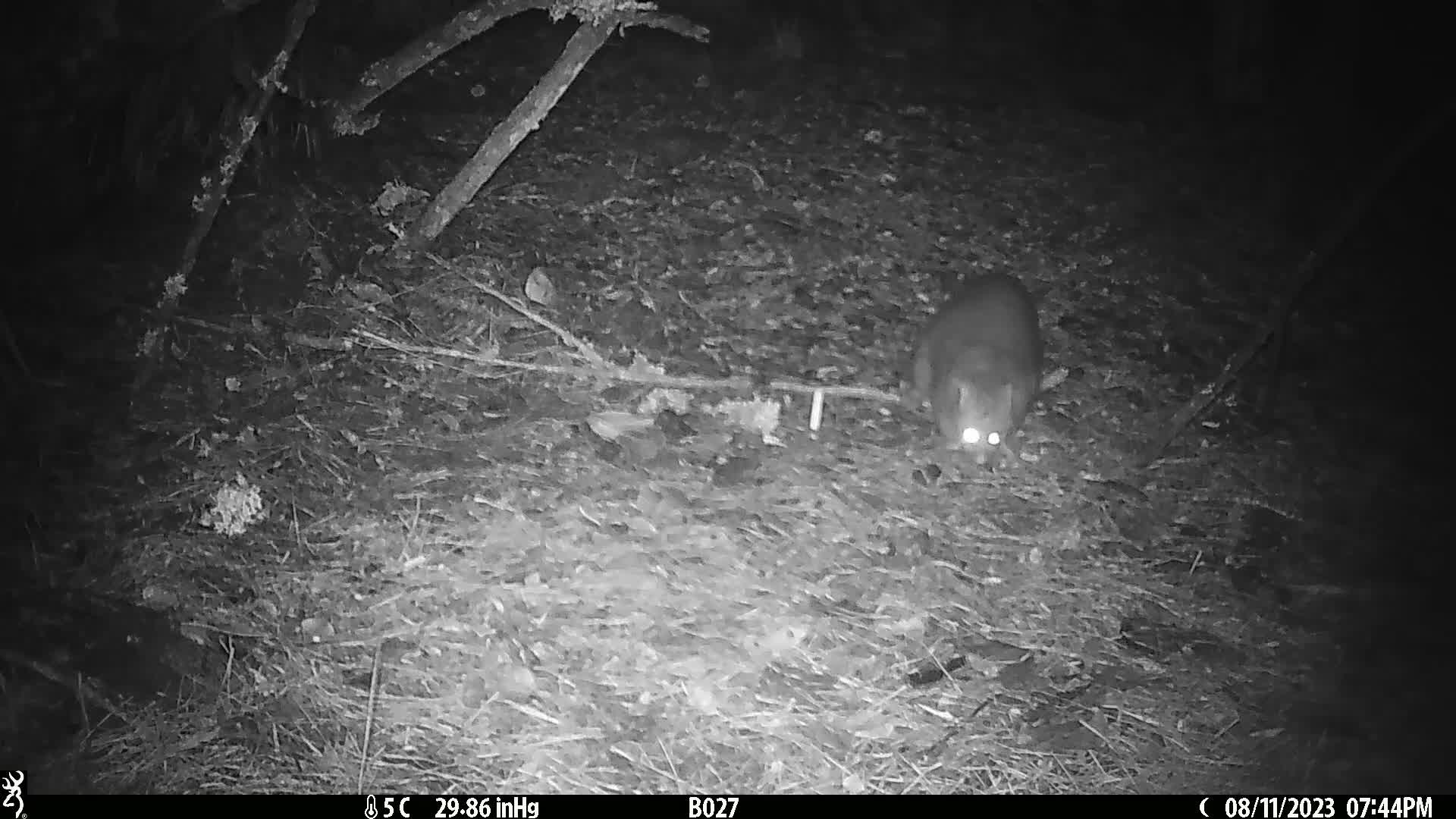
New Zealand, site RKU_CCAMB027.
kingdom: Animalia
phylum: Chordata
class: Mammalia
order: Diprotodontia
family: Phalangeridae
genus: Trichosurus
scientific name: Trichosurus vulpecula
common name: common brushtail possum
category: possum